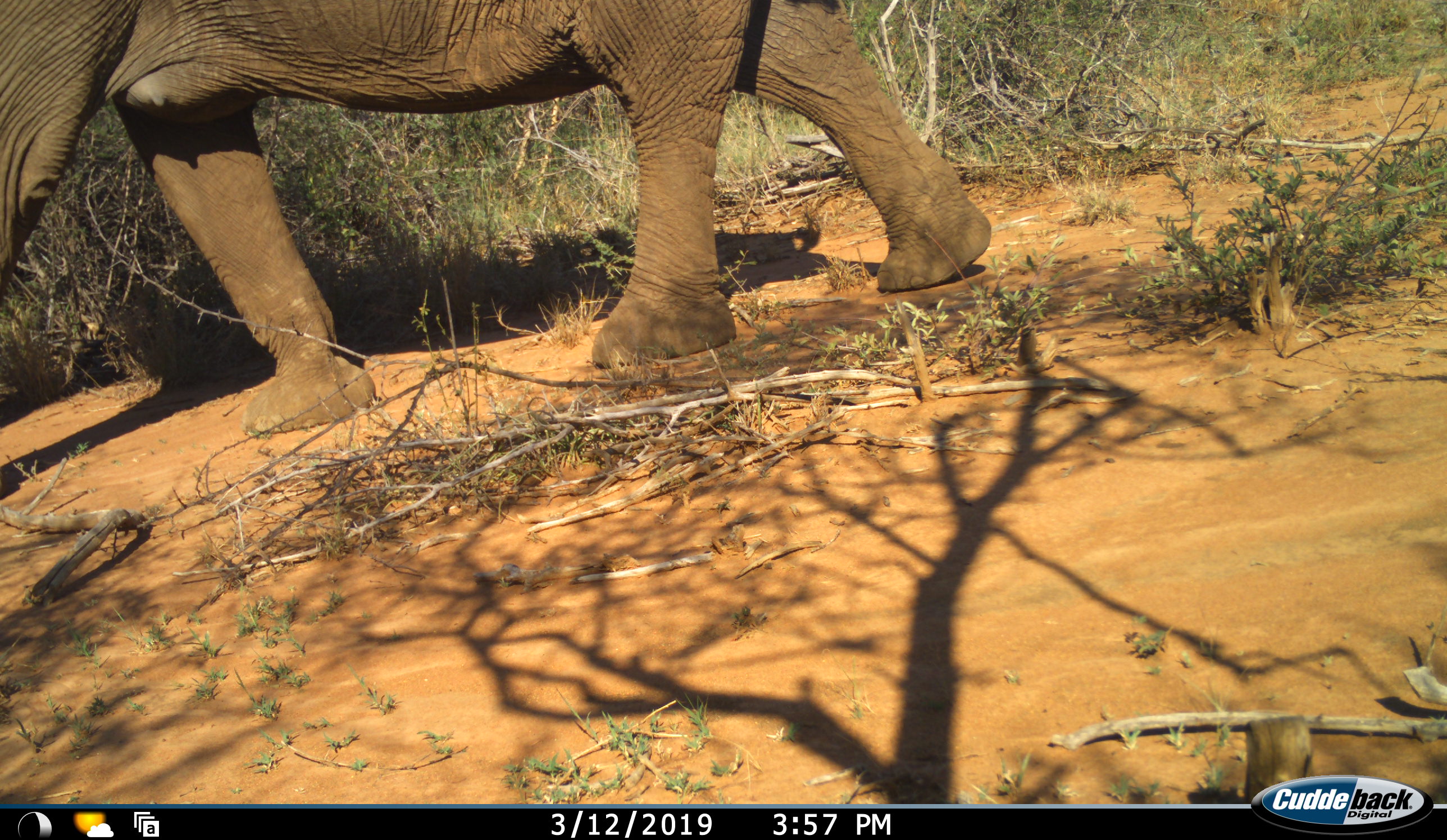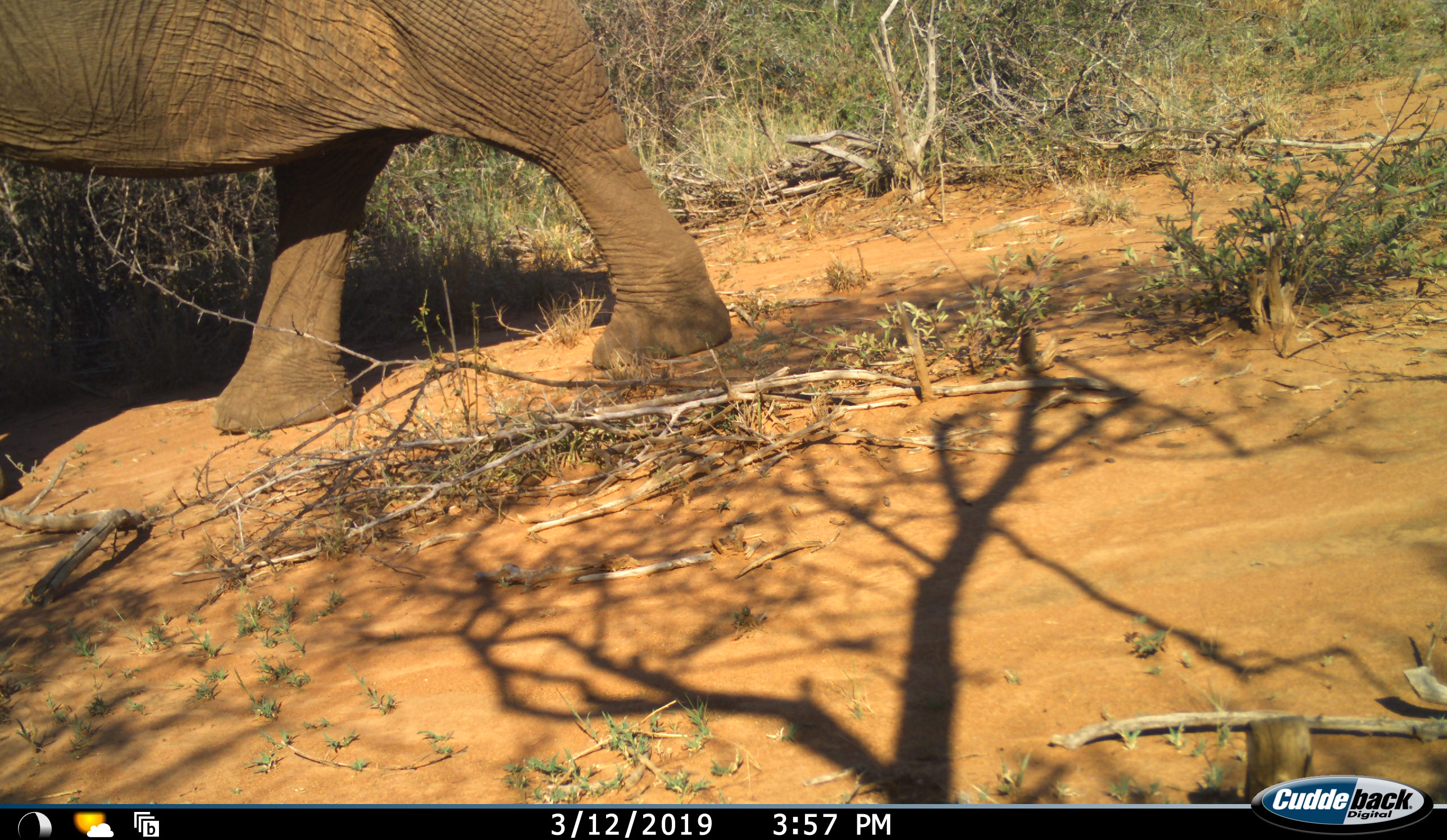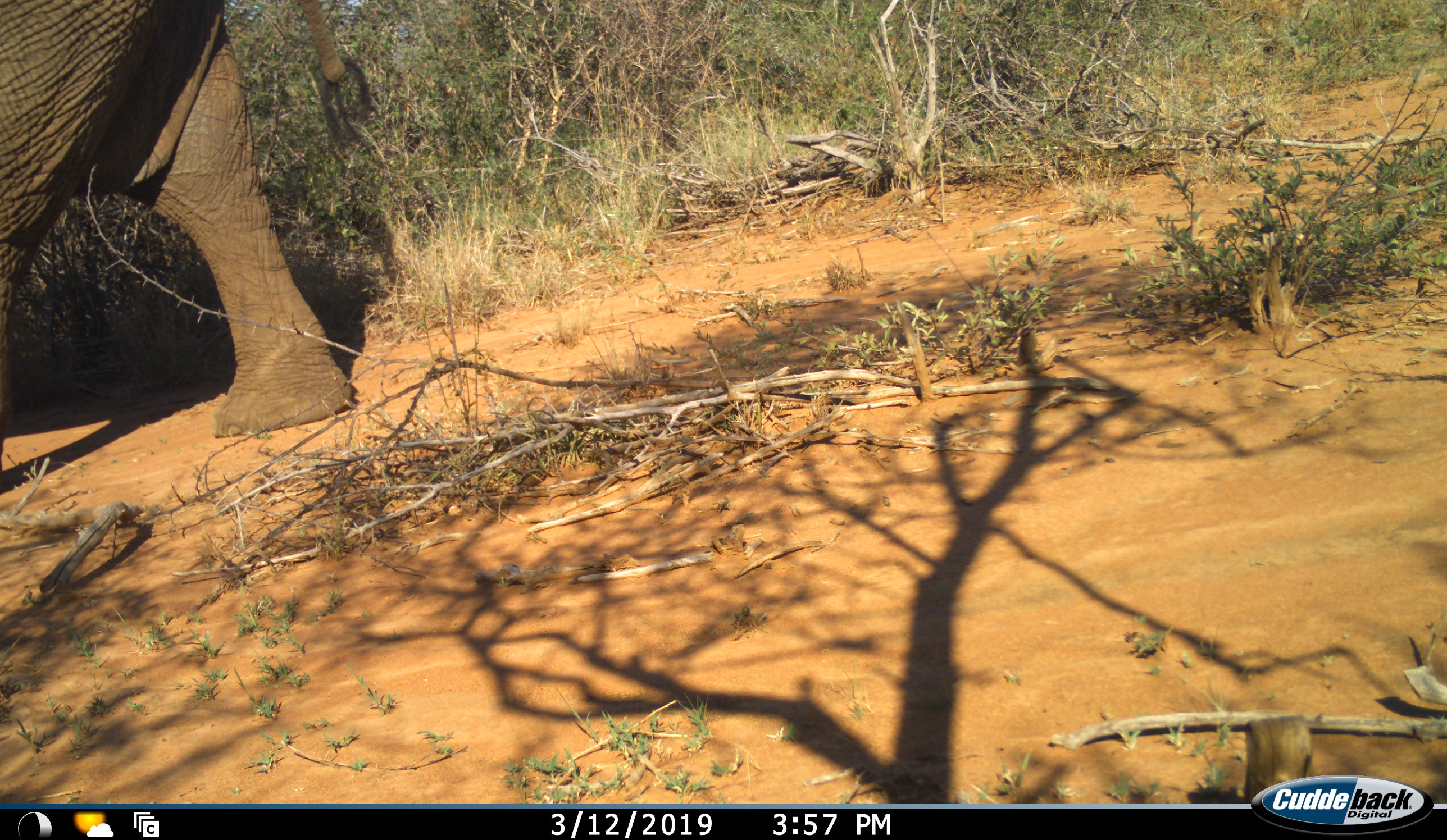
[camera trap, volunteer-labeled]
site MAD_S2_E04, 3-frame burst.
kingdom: Animalia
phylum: Chordata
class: Mammalia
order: Proboscidea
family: Elephantidae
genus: Loxodonta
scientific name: Loxodonta africana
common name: african bush elephant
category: elephant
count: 1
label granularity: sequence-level